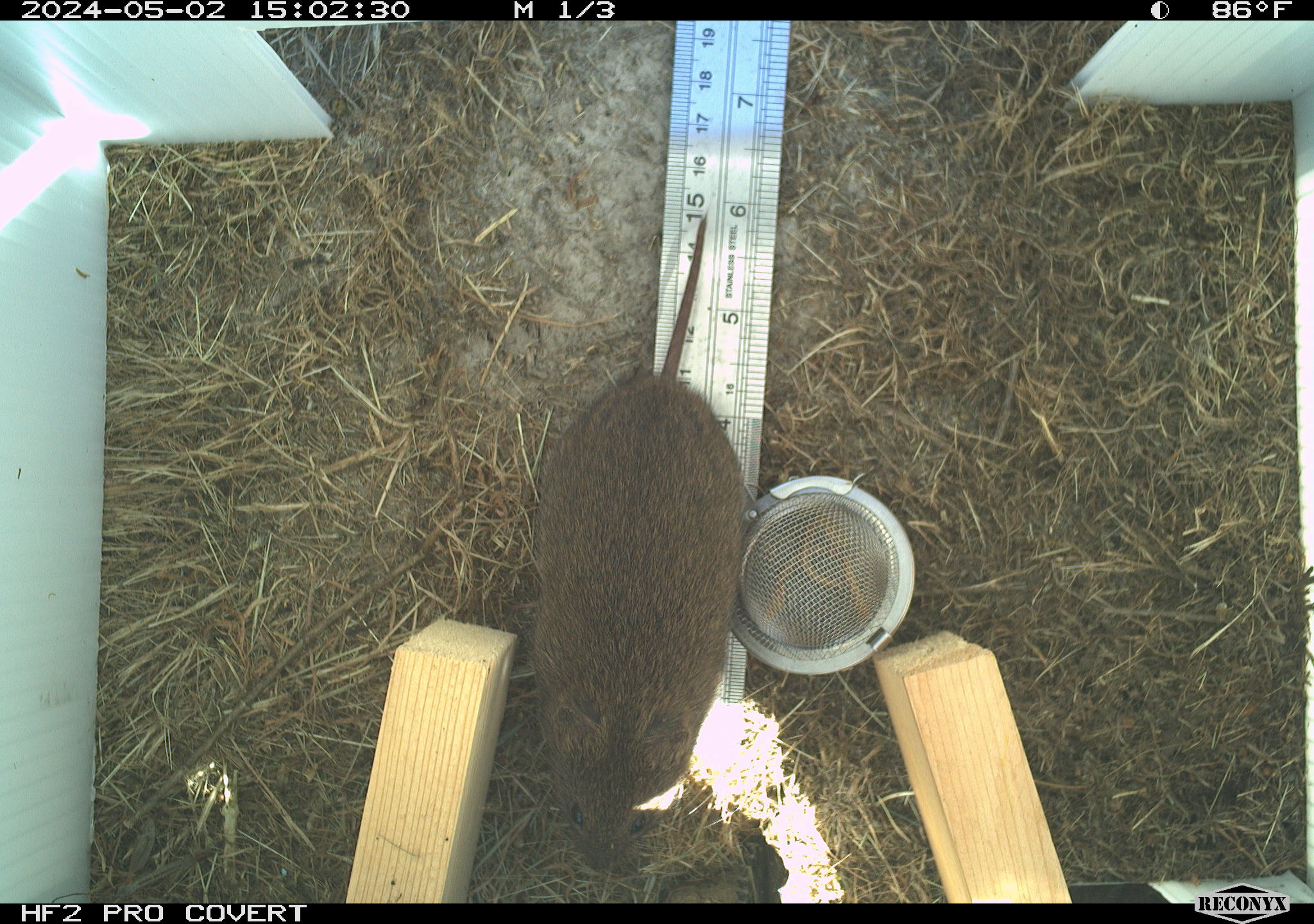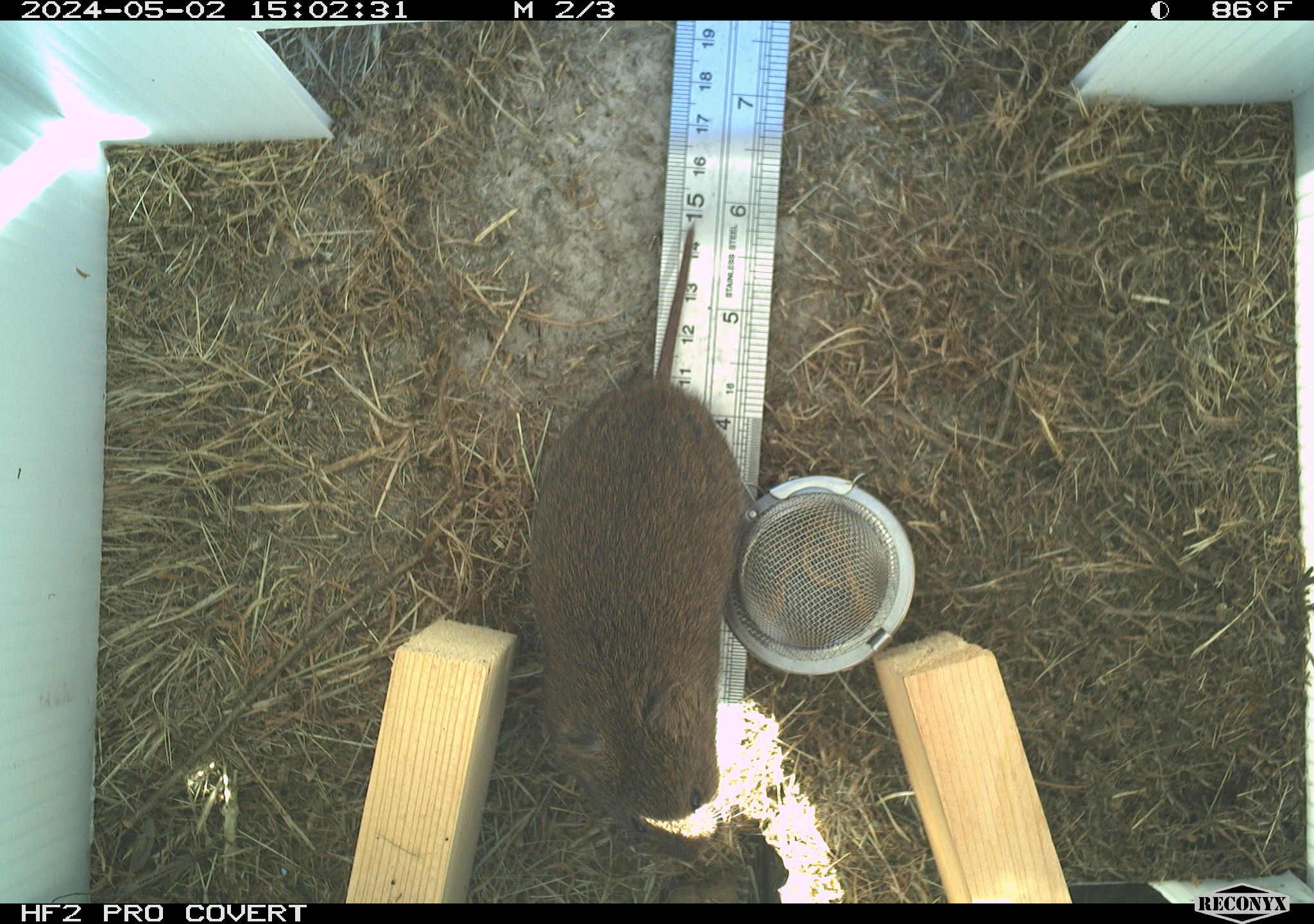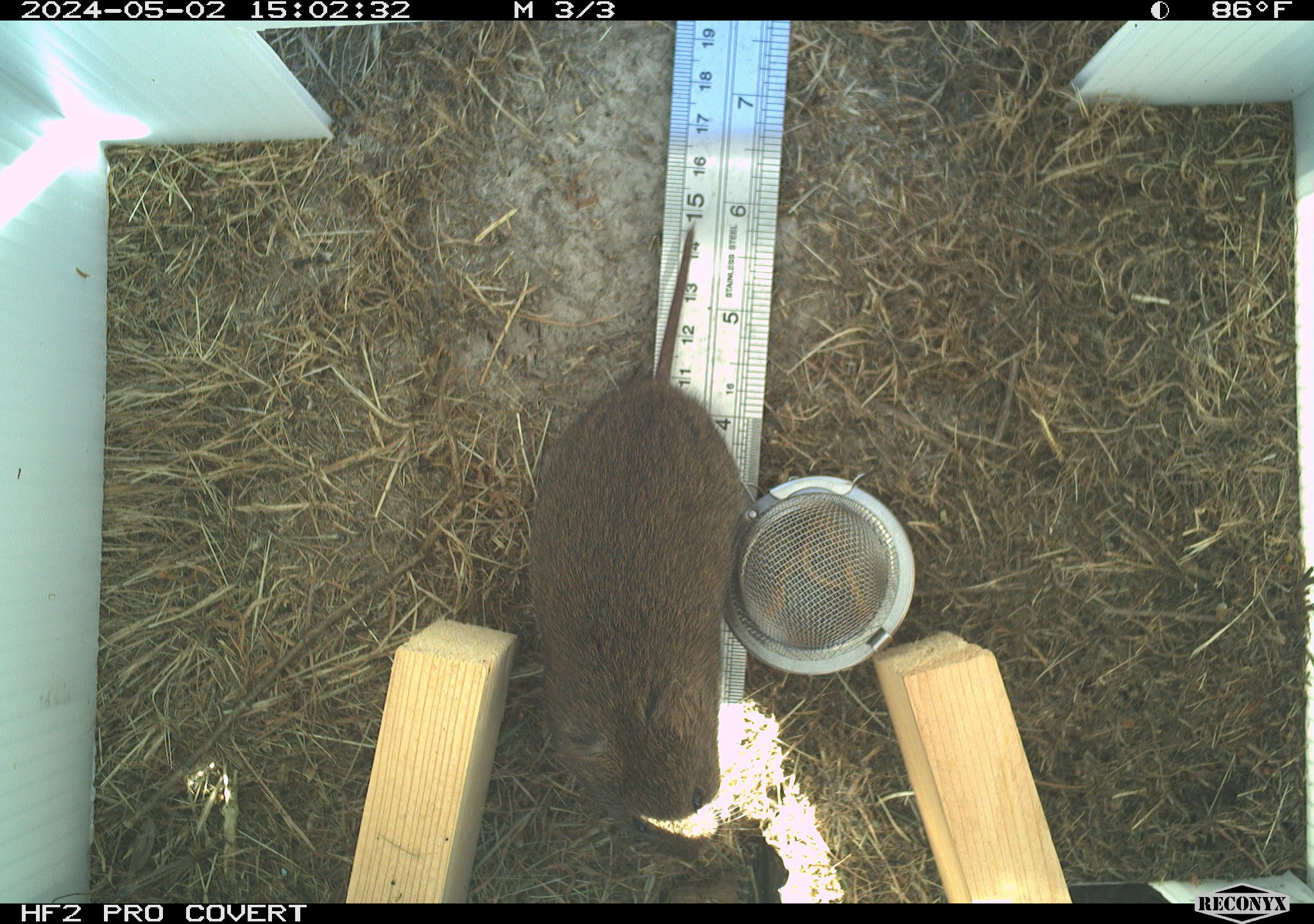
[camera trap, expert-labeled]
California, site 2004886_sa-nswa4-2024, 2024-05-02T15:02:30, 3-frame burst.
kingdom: Animalia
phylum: Chordata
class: Mammalia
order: Rodentia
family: Cricetidae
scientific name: Arvicolinae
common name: voles, lemmings, and muskrats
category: arvicolinae subfamily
Arvicolinae subfamily (voles, lemmings, and muskrats) (Arvicolinae).